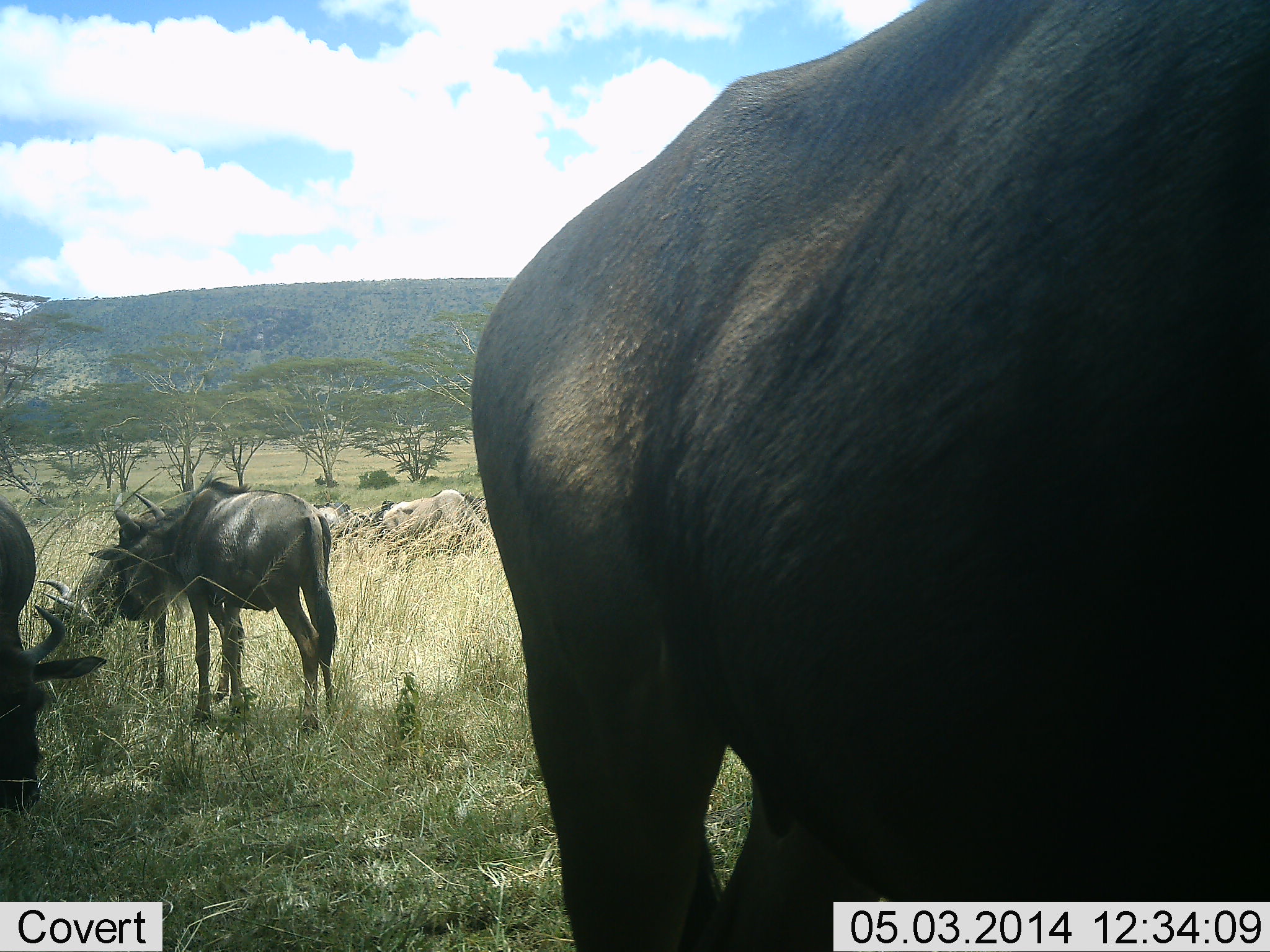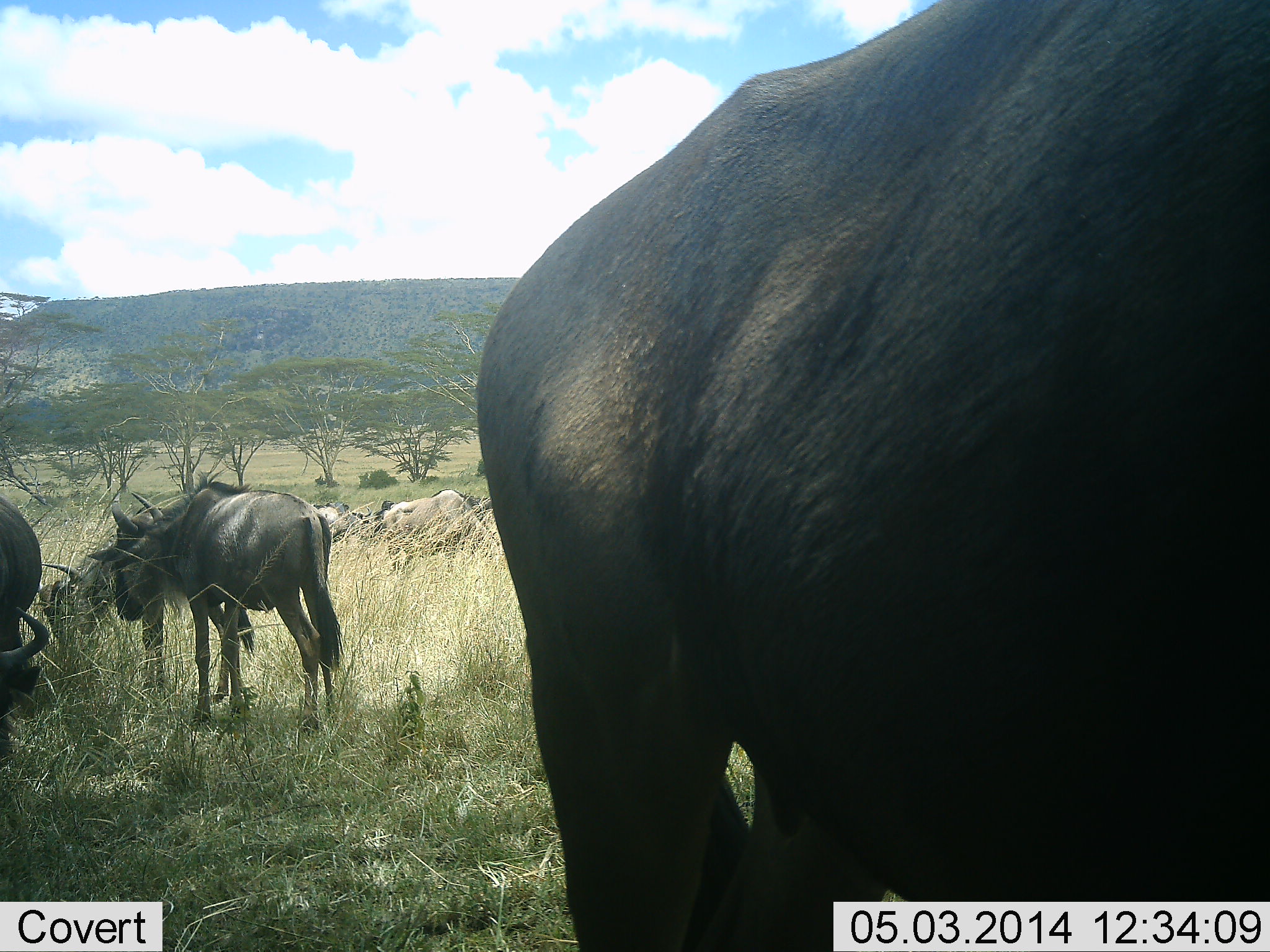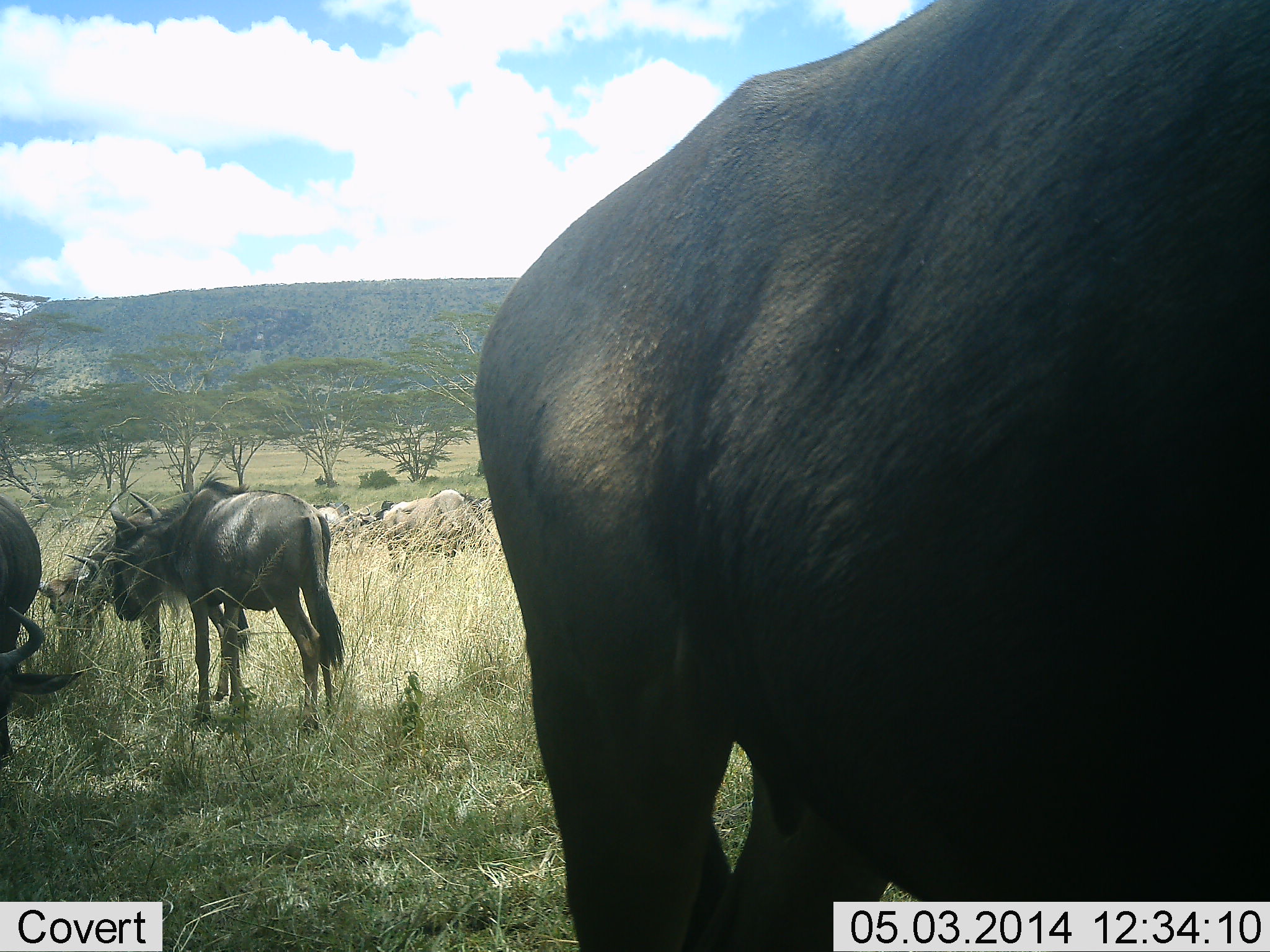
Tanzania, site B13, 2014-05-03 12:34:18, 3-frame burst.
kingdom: Animalia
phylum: Chordata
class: Mammalia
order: Artiodactyla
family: Bovidae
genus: Connochaetes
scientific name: Connochaetes taurinus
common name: blue wildebeest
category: wildebeest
Wildebeest (blue wildebeest) (Connochaetes taurinus), count 6. Behavior (volunteer vote fractions): standing 90%, resting 0%, moving 0%, interacting 0%. Young present (vote fraction): 0%. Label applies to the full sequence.